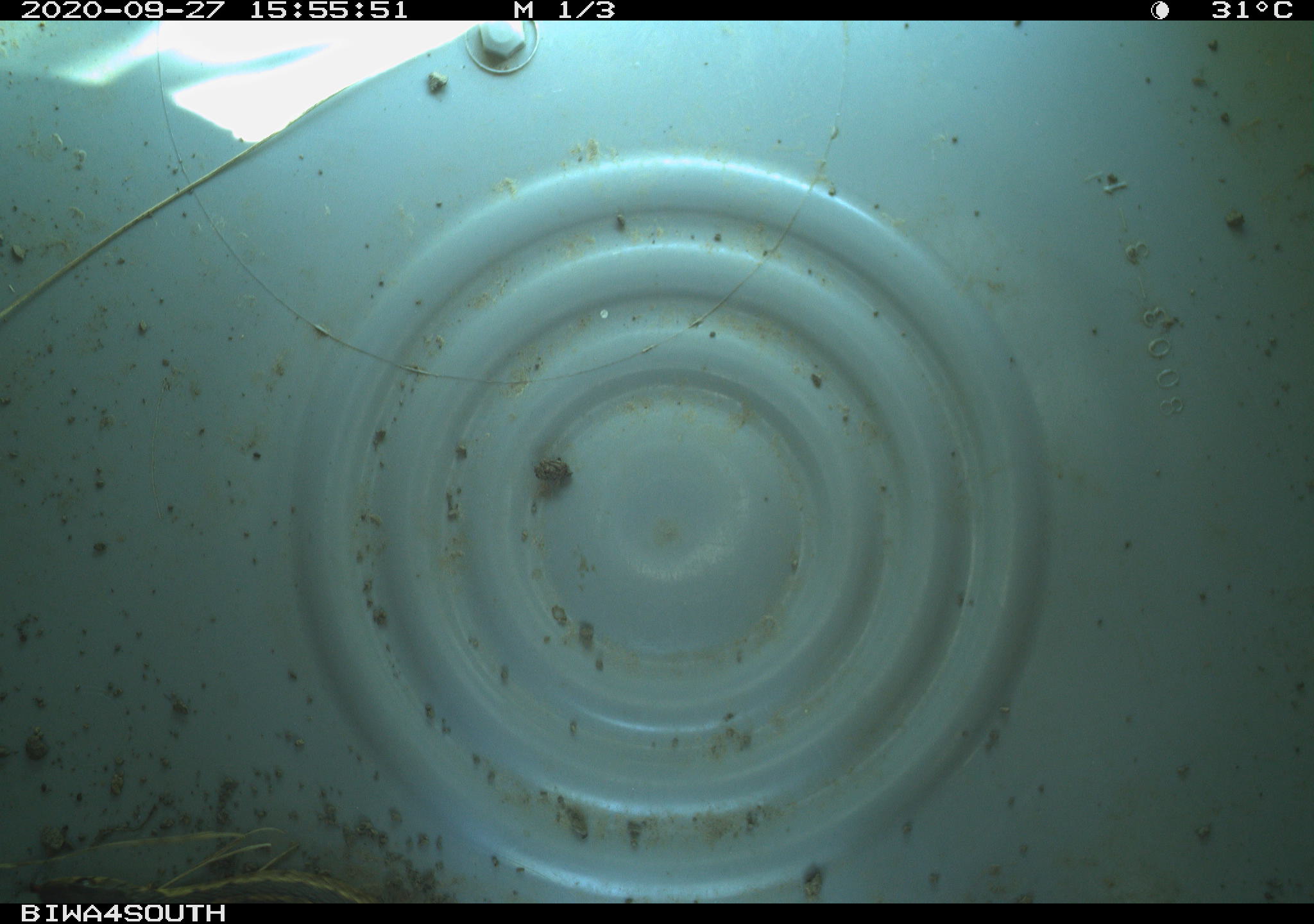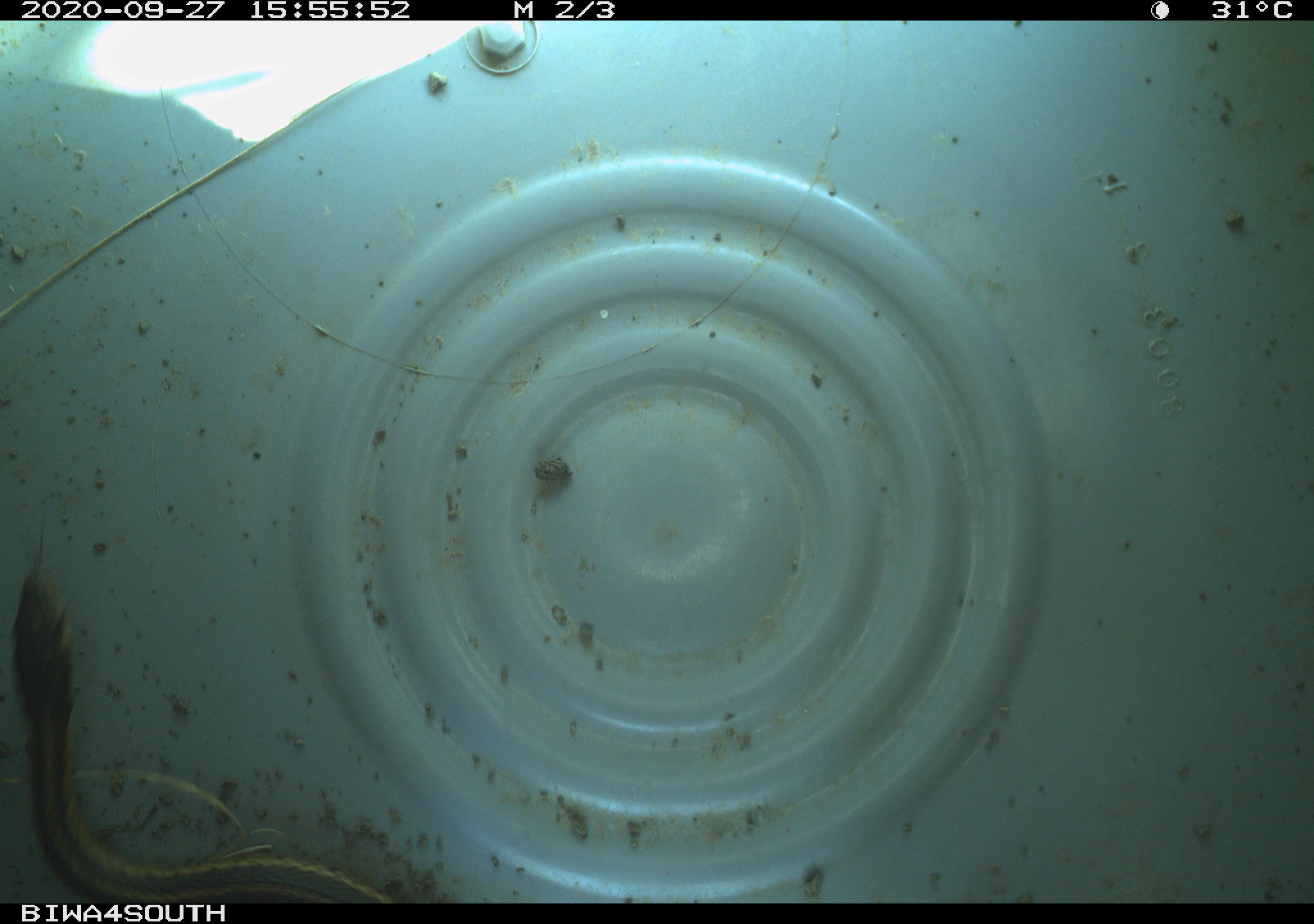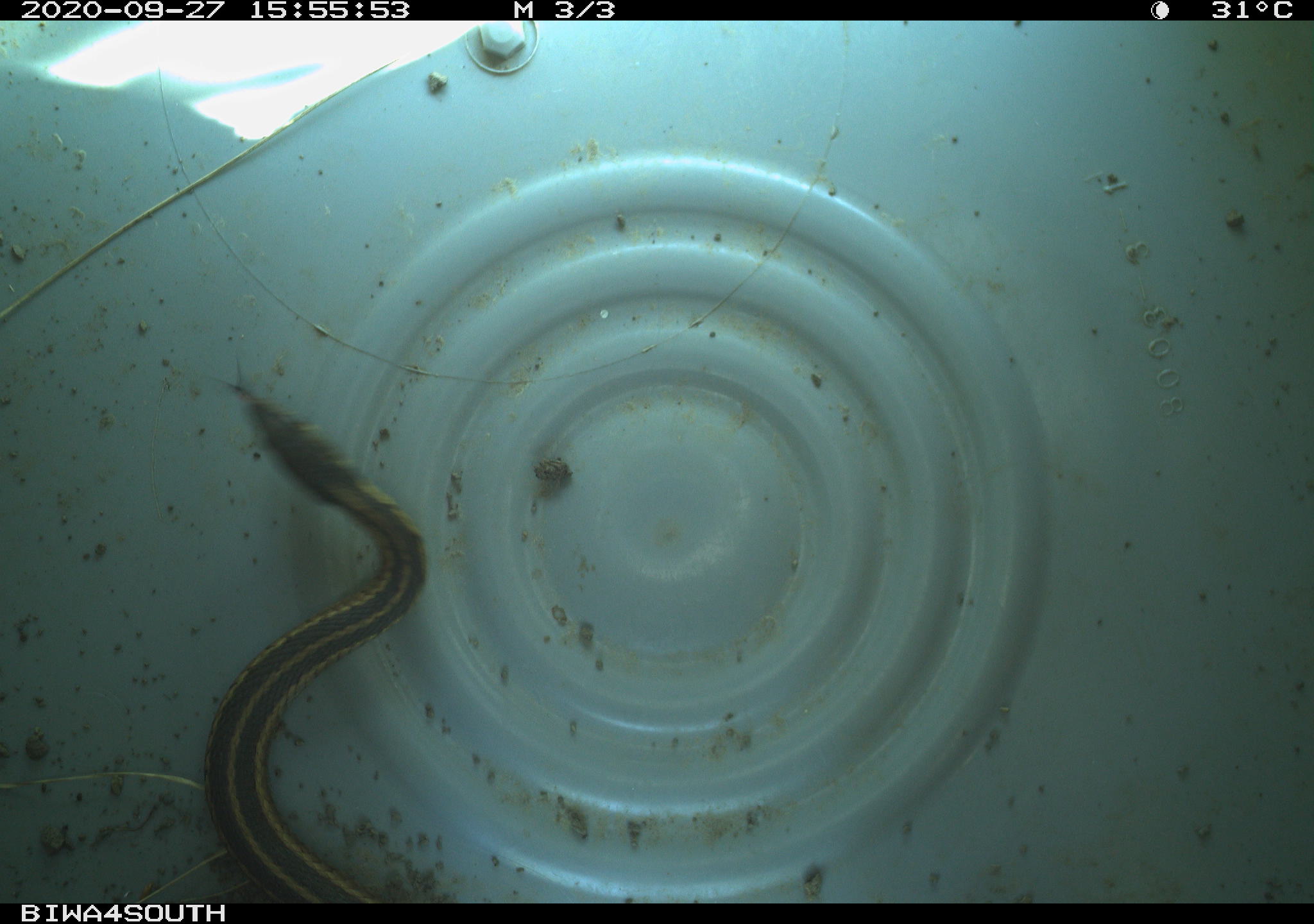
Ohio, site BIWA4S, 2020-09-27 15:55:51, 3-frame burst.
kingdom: Animalia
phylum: Chordata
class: Reptilia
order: Squamata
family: Colubridae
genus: Thamnophis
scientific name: Thamnophis sirtalis sirtalis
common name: eastern gartersnake